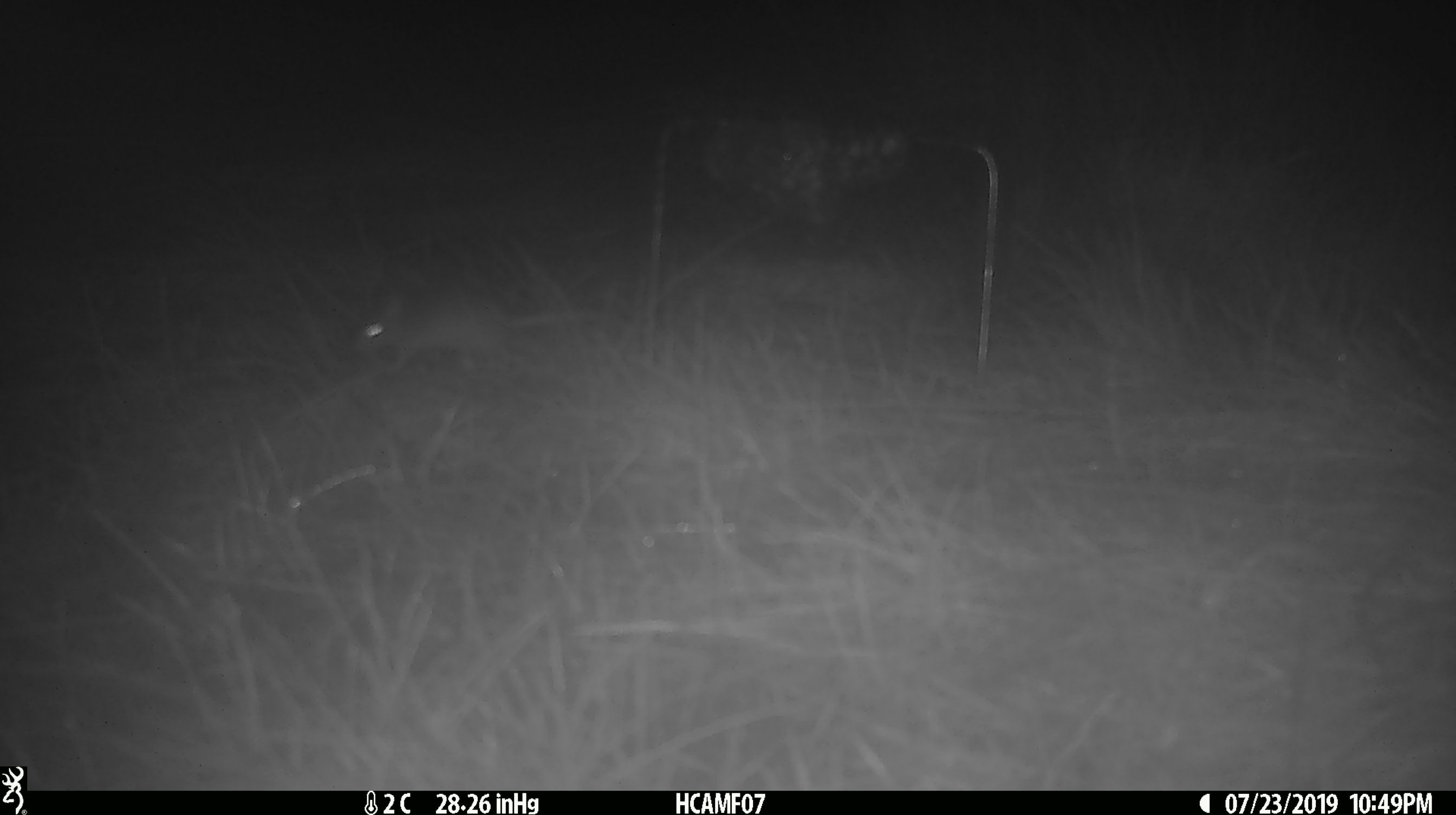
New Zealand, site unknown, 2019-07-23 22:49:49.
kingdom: Animalia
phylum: Chordata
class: Mammalia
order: Rodentia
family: Muridae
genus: Mus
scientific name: Mus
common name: mouse